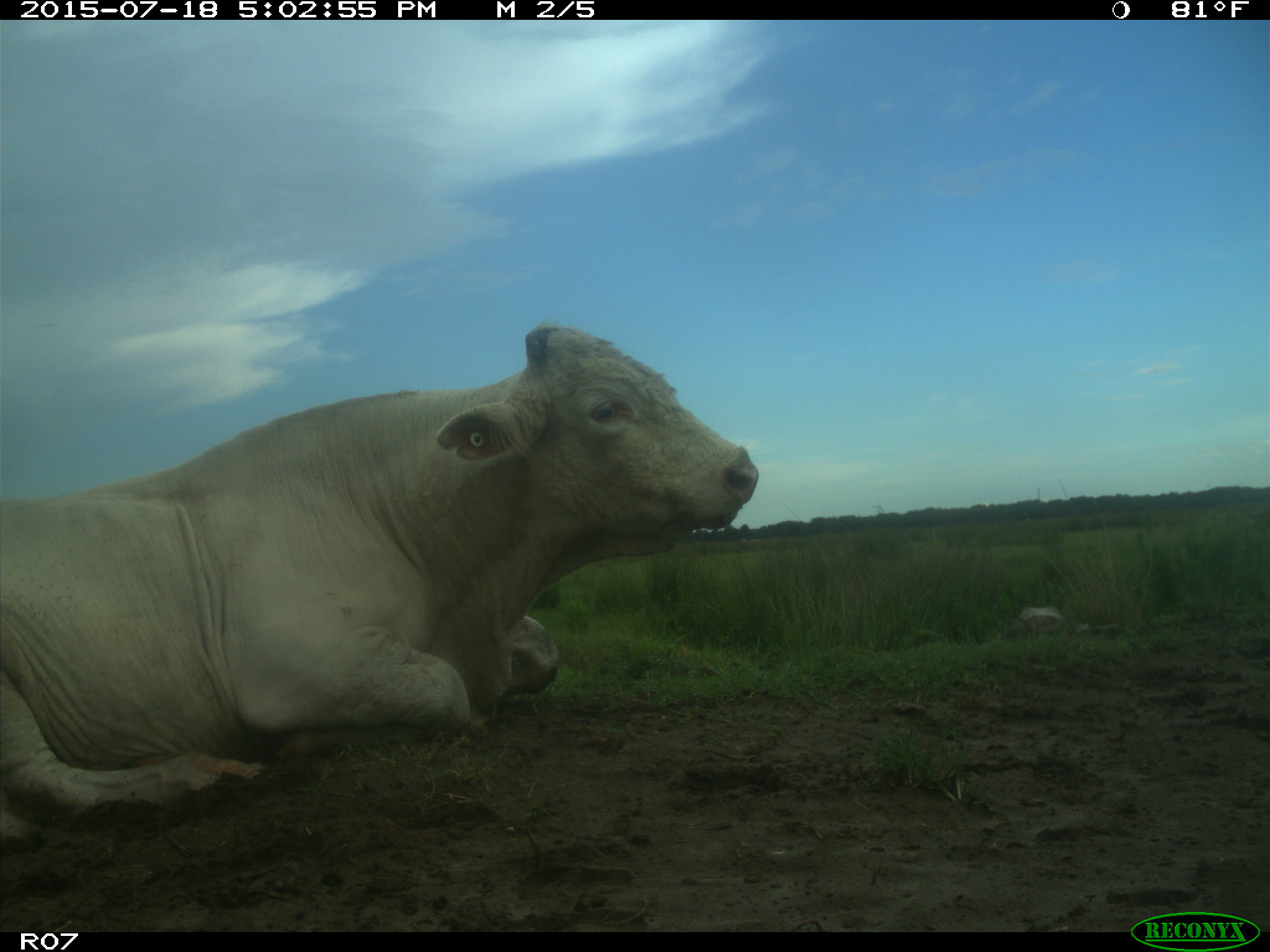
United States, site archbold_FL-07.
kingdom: Animalia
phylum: Chordata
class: Mammalia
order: Artiodactyla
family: Bovidae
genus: Bos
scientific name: Bos taurus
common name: domestic cow